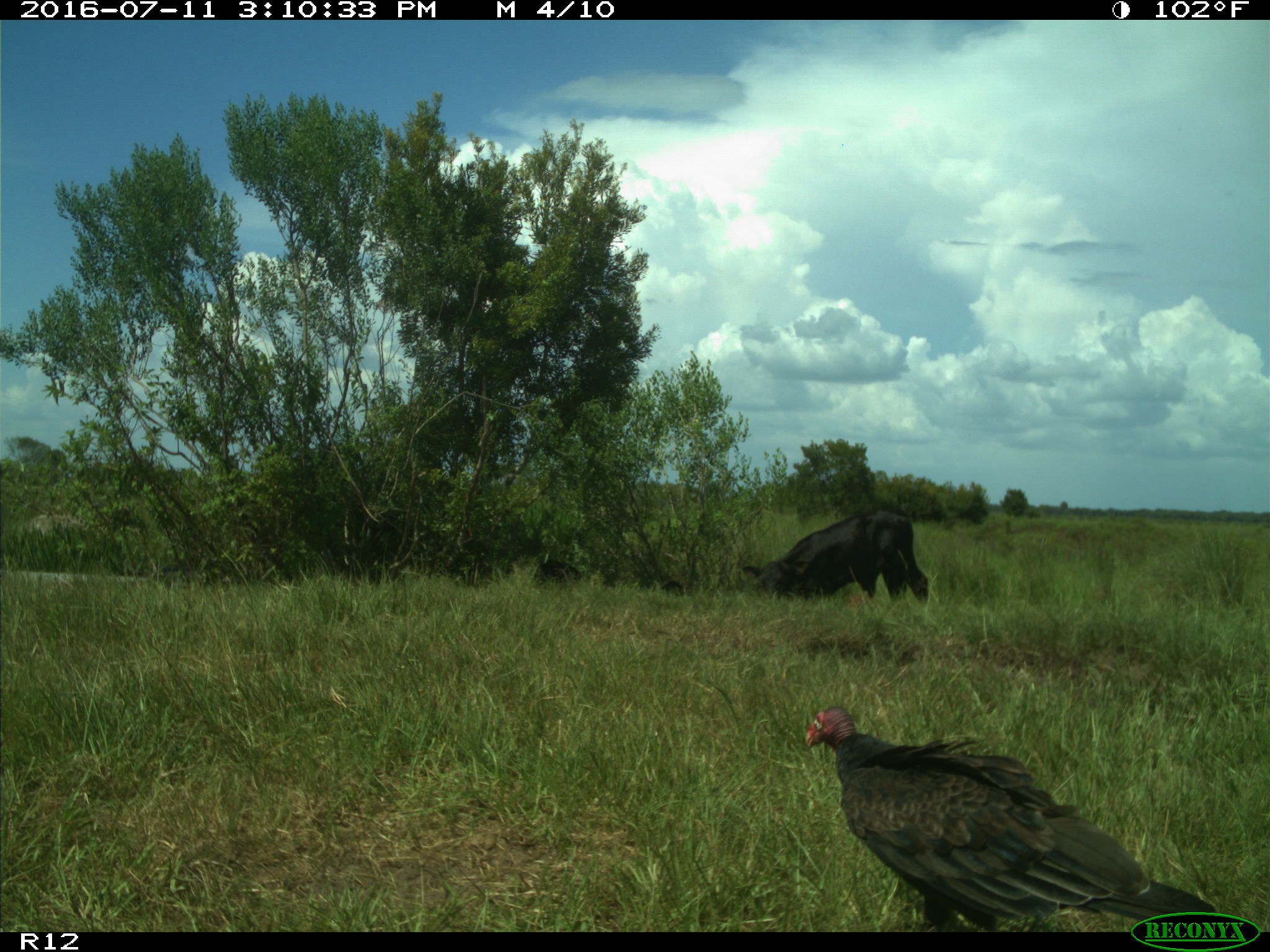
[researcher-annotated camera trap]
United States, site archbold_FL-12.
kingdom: Animalia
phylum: Chordata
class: Mammalia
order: Artiodactyla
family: Bovidae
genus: Bos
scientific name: Bos taurus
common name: domestic cow